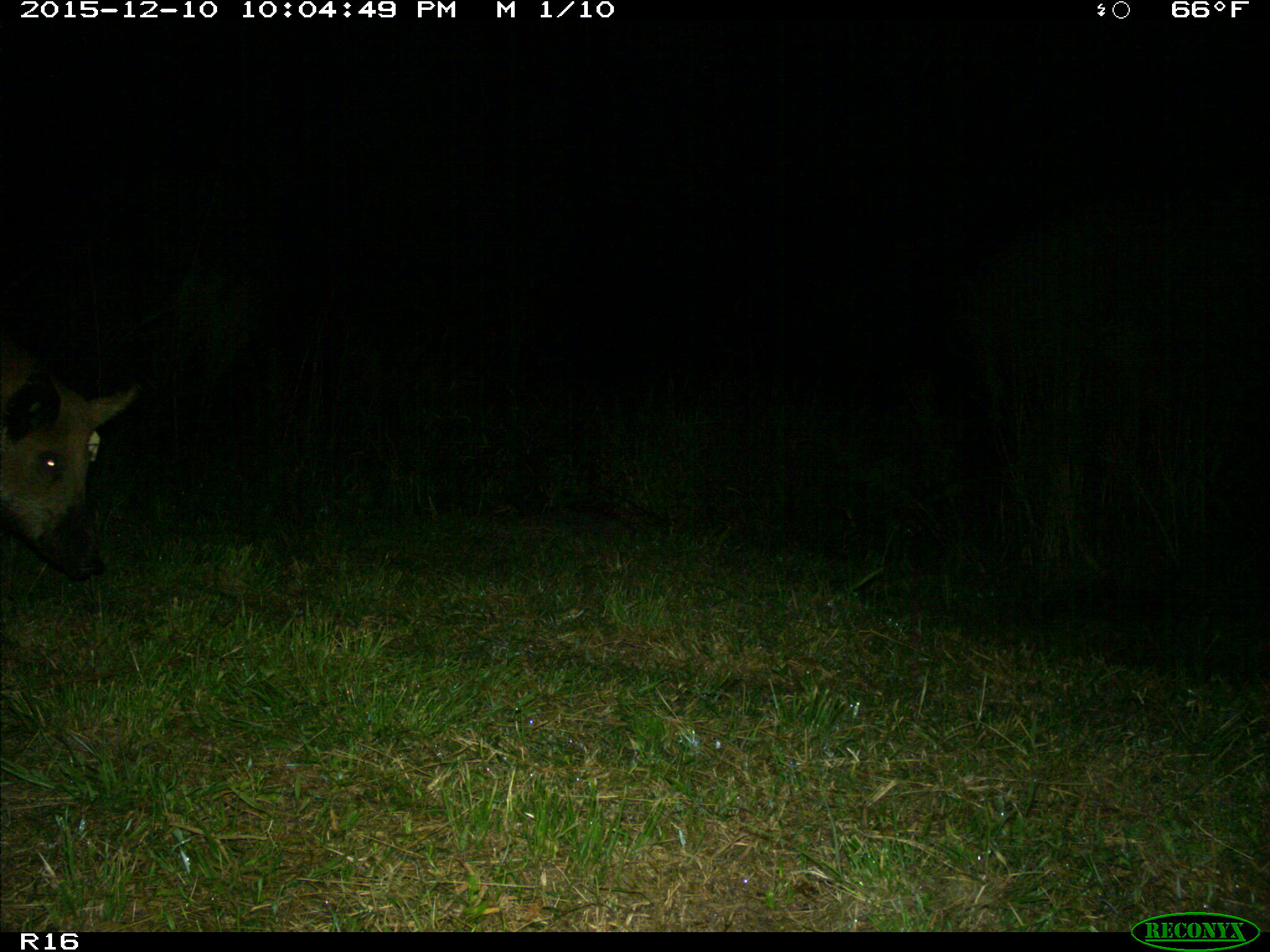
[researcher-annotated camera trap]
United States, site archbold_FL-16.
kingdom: Animalia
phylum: Chordata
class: Mammalia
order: Artiodactyla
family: Suidae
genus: Sus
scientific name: Sus scrofa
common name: wild boar